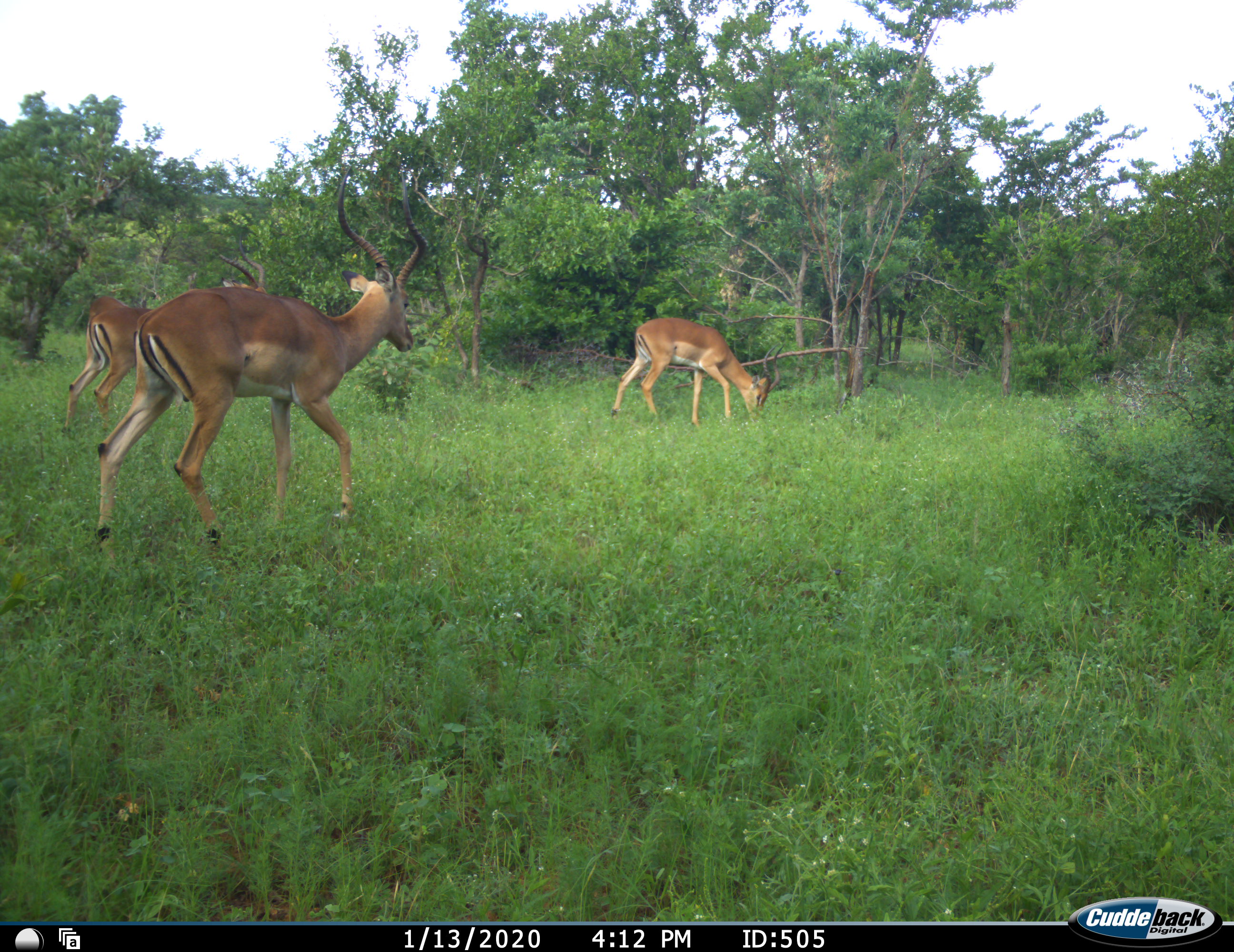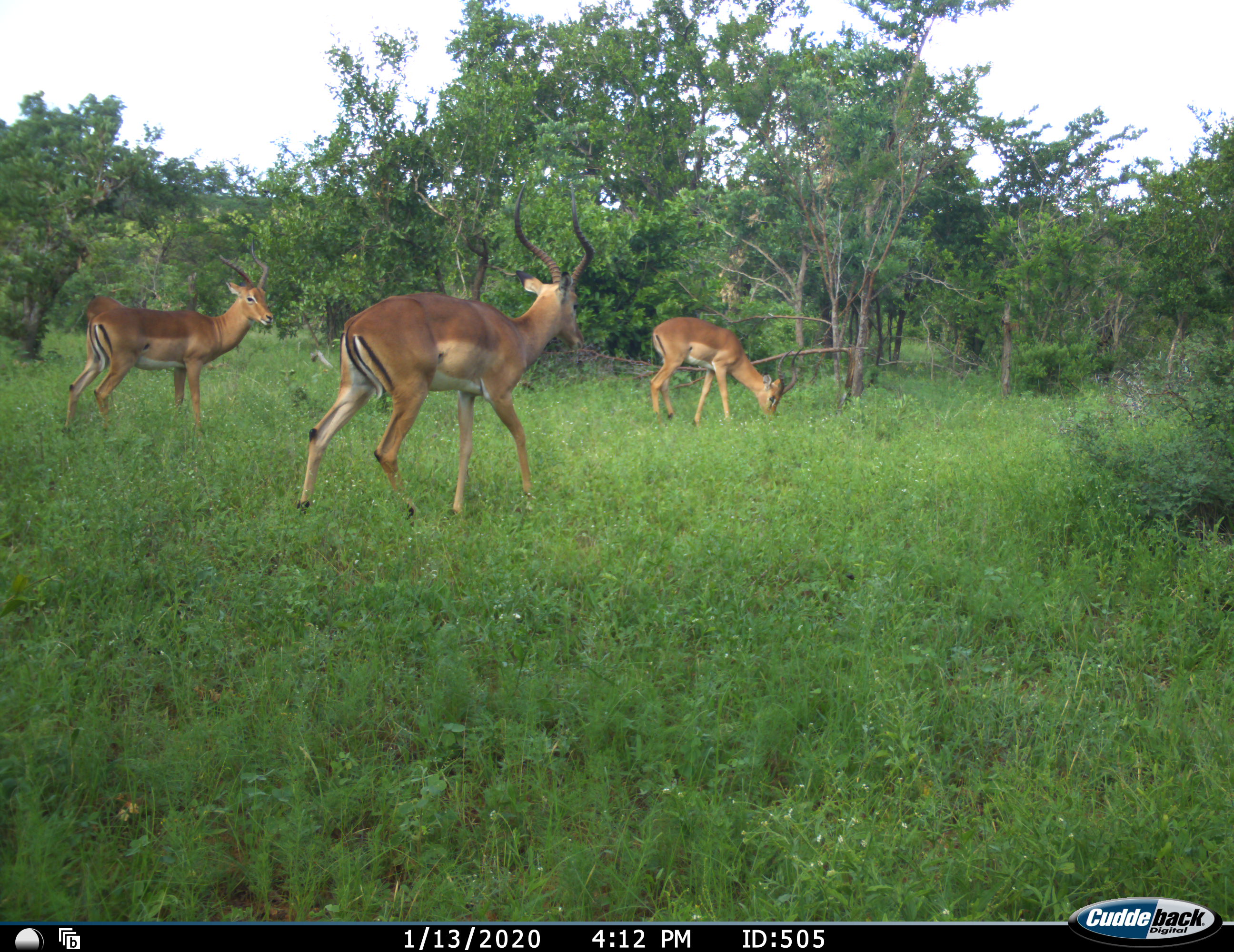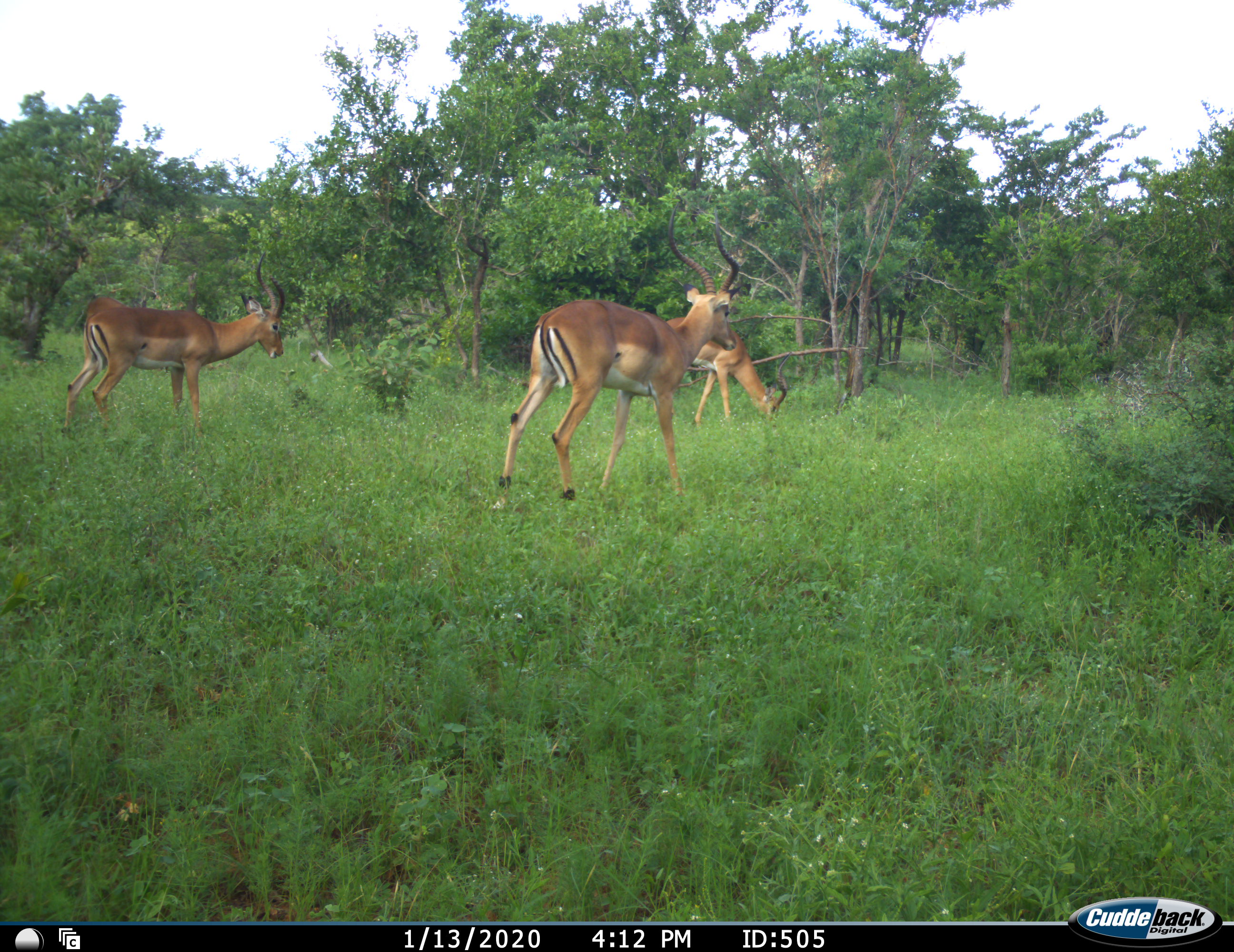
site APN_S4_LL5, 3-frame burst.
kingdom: Animalia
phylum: Chordata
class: Mammalia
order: Artiodactyla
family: Bovidae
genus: Aepyceros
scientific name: Aepyceros melampus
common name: impala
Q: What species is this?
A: Impala (Aepyceros melampus).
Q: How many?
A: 3.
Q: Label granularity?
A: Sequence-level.